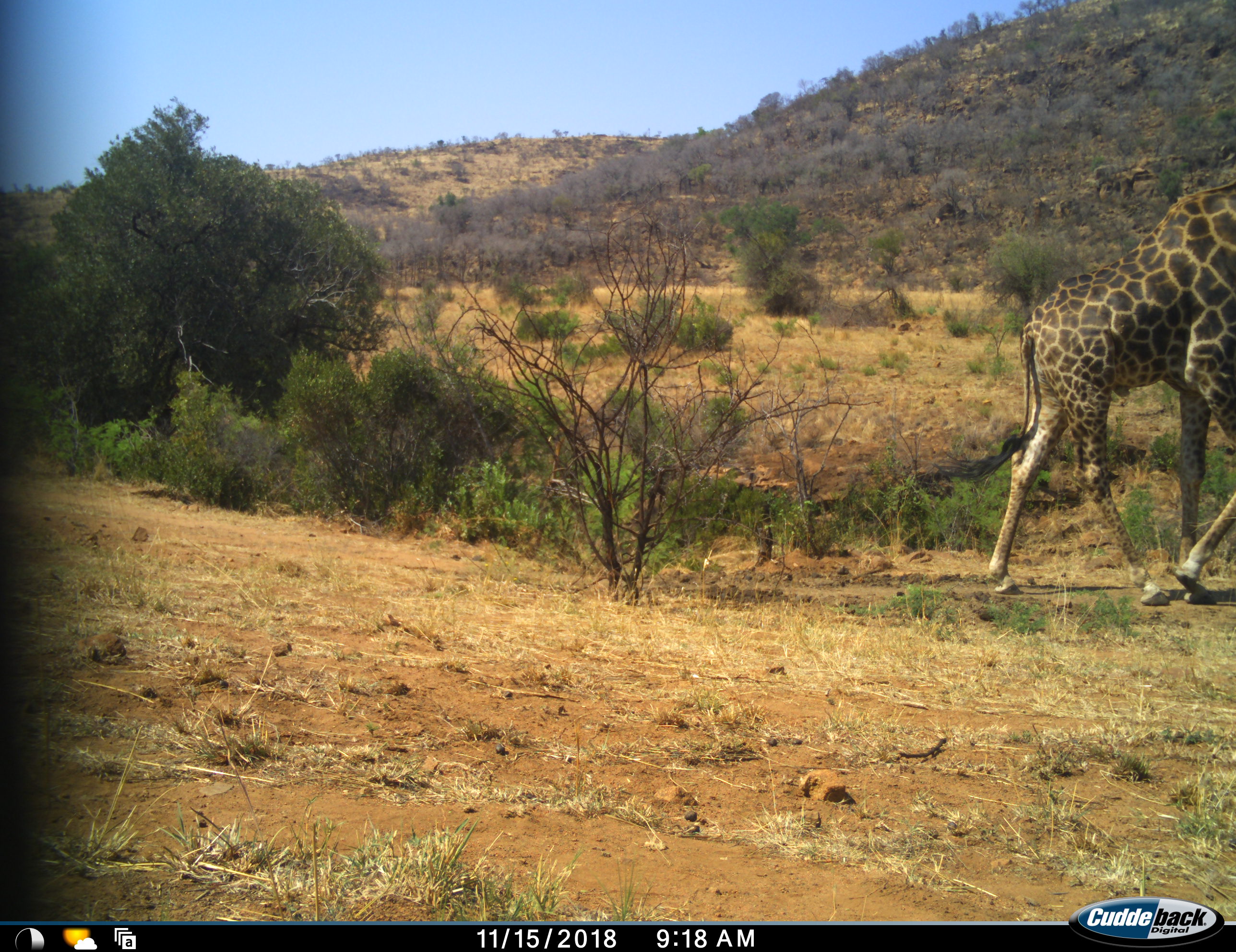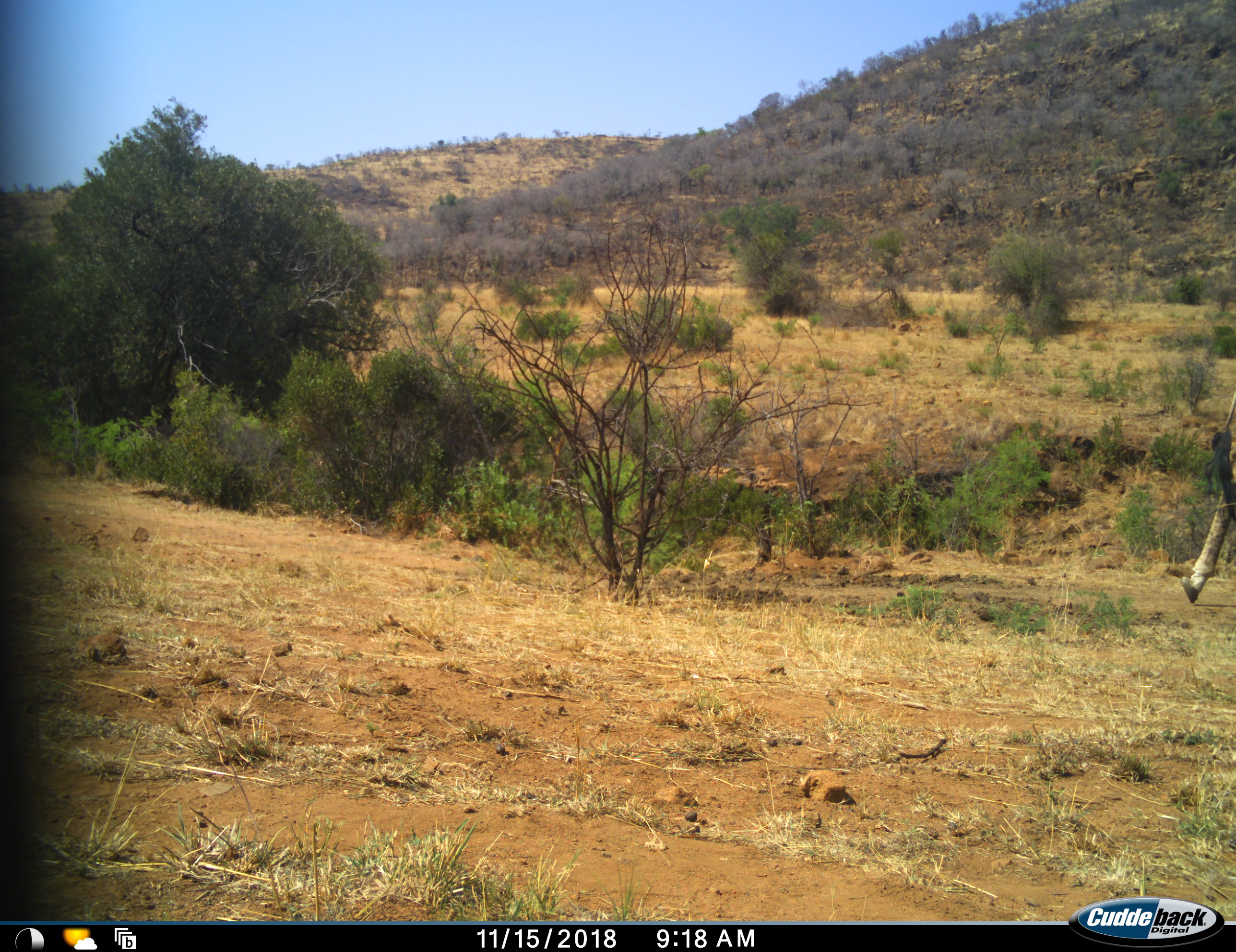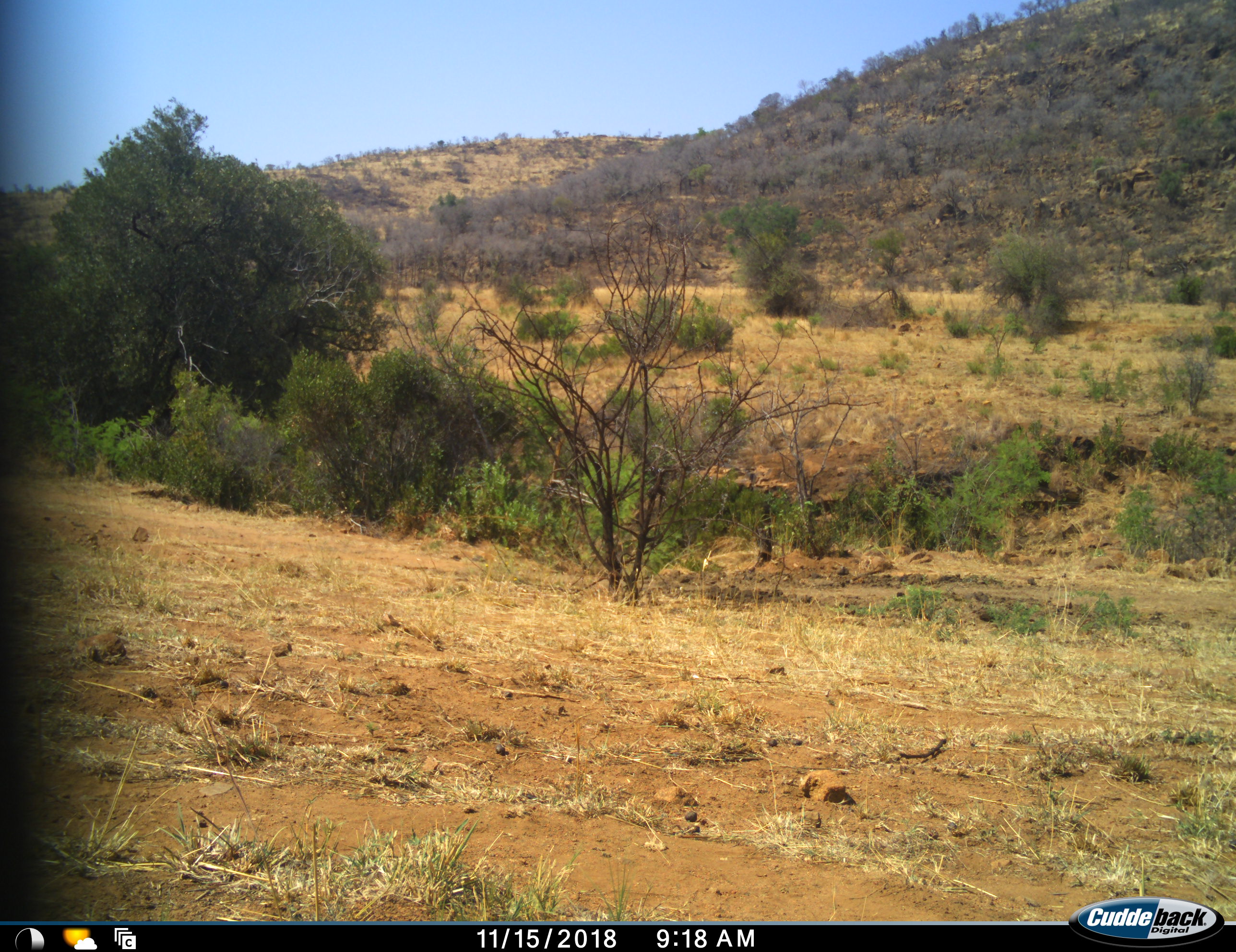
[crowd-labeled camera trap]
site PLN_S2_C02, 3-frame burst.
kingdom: Animalia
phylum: Chordata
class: Mammalia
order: Artiodactyla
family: Giraffidae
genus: Giraffa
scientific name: Giraffa camelopardalis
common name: giraffe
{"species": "giraffe (Giraffa camelopardalis)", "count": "1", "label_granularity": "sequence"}